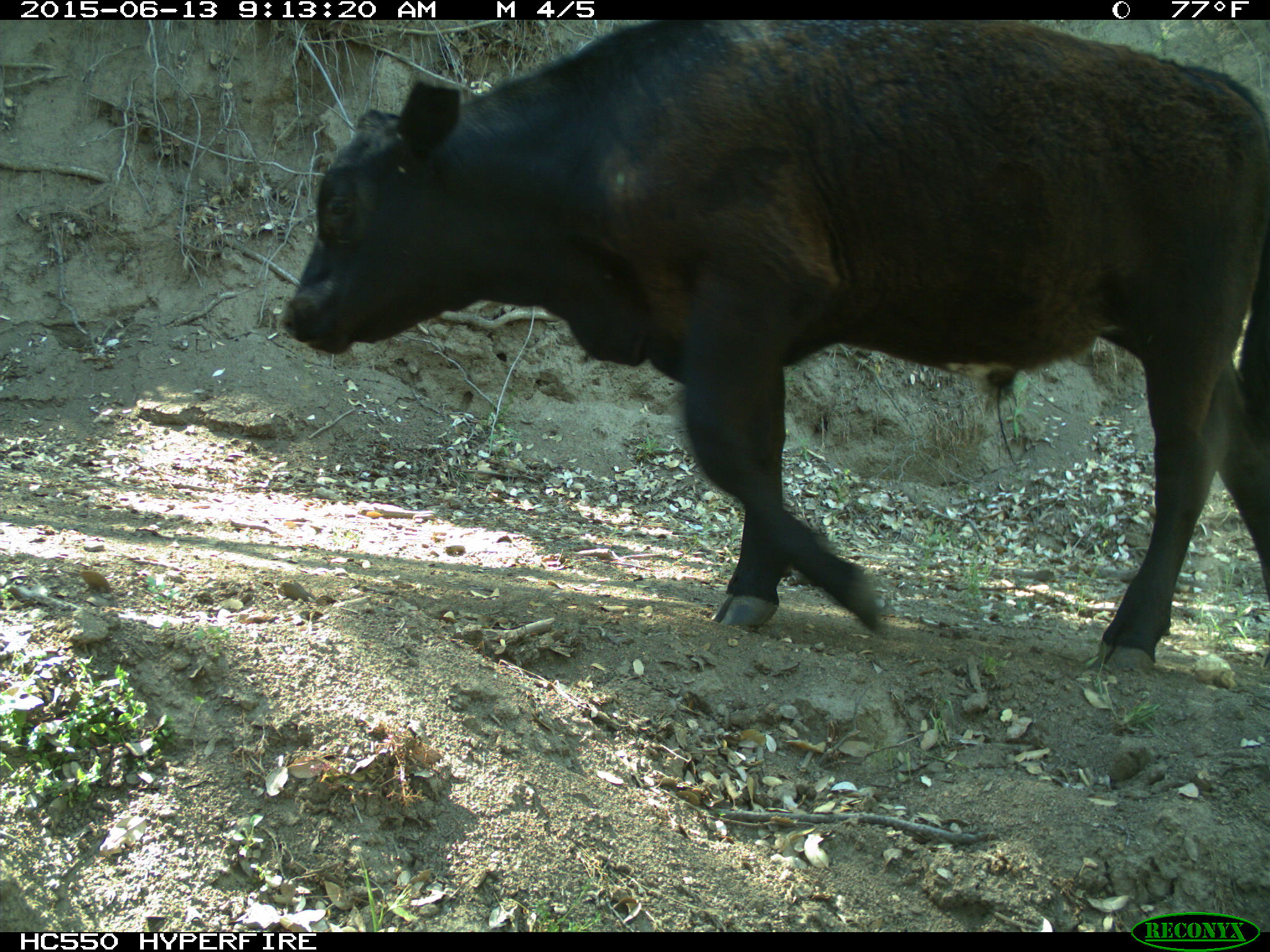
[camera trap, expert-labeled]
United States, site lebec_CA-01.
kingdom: Animalia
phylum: Chordata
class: Mammalia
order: Artiodactyla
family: Bovidae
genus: Bos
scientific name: Bos taurus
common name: domestic cow